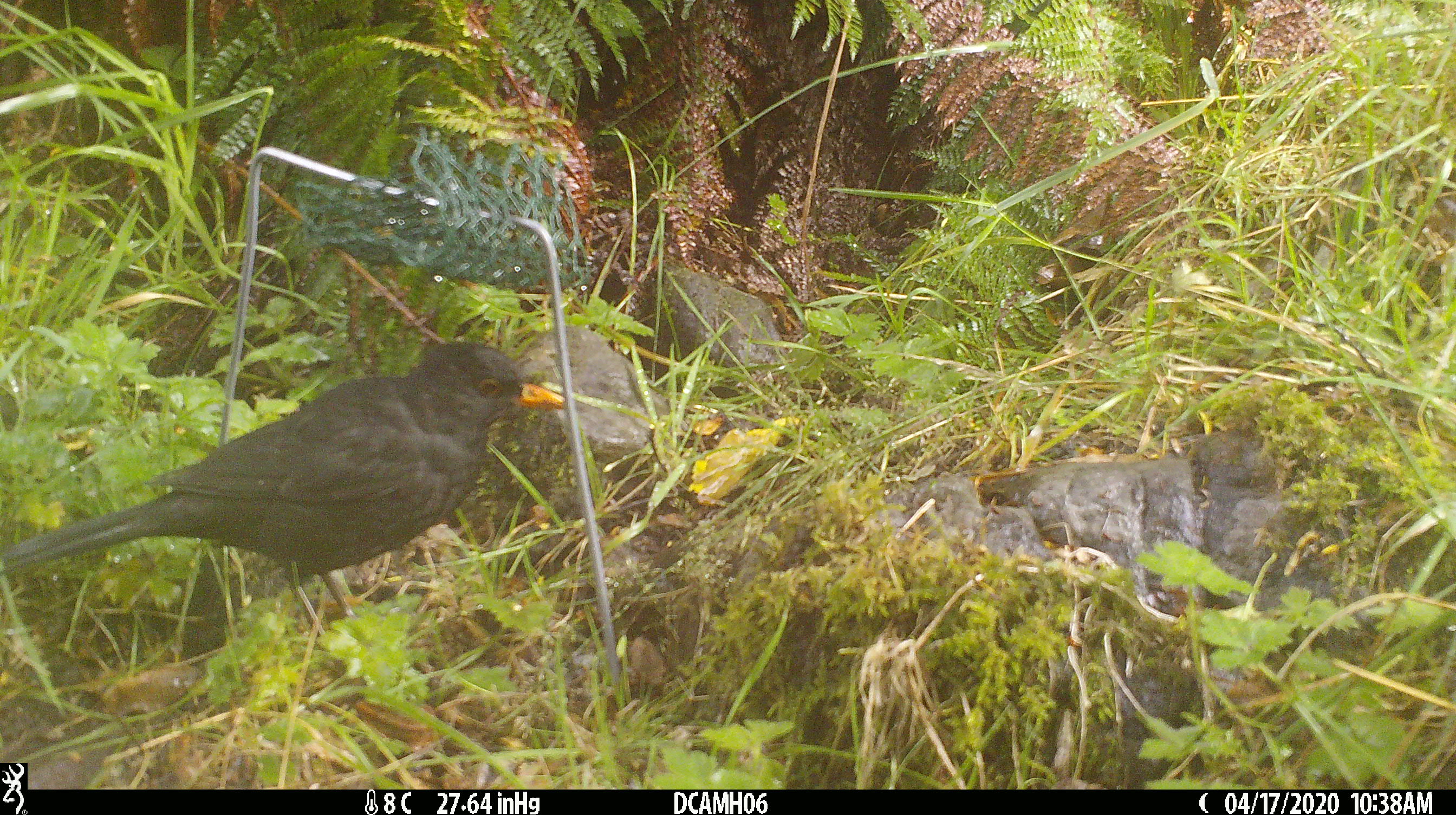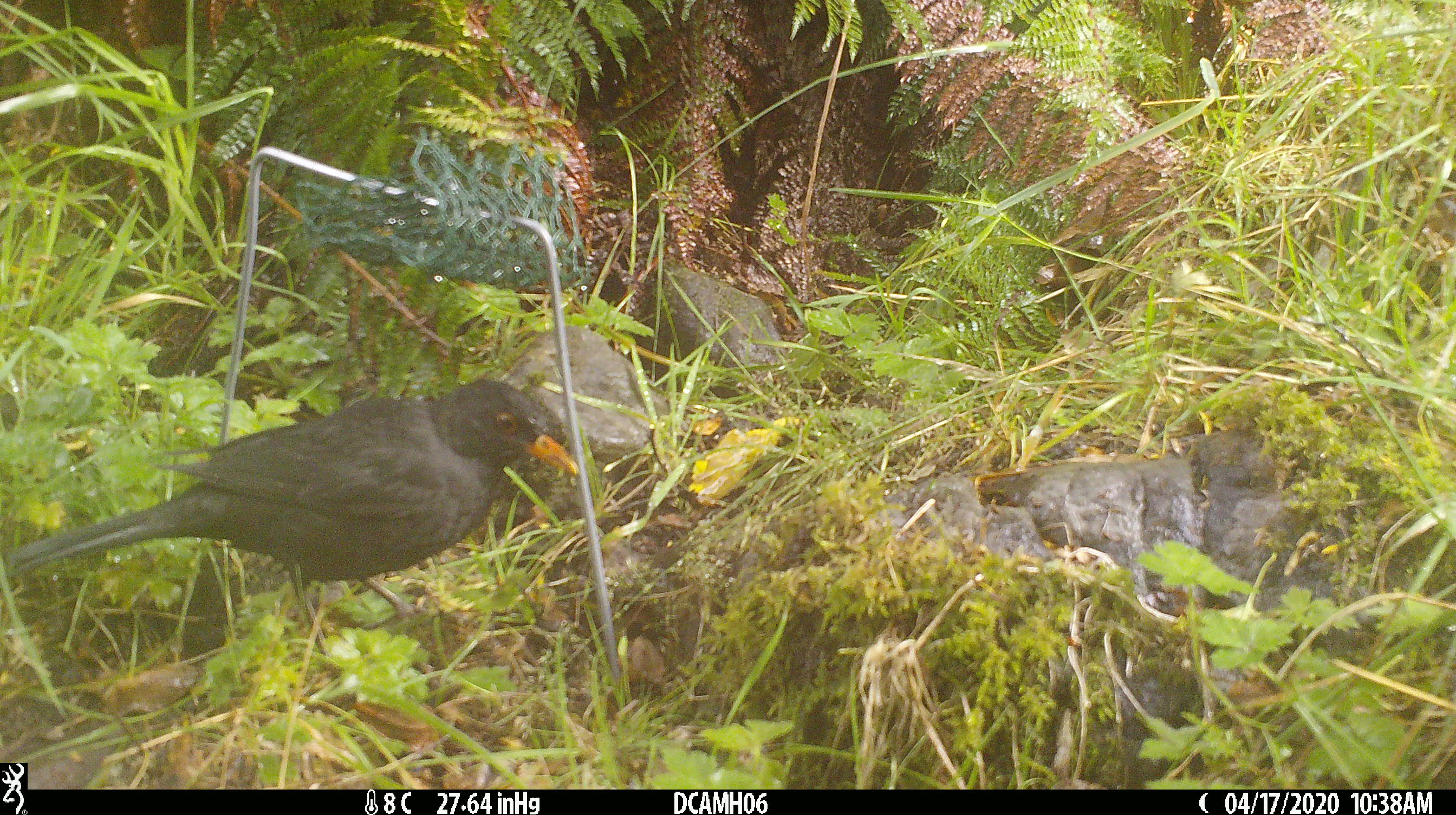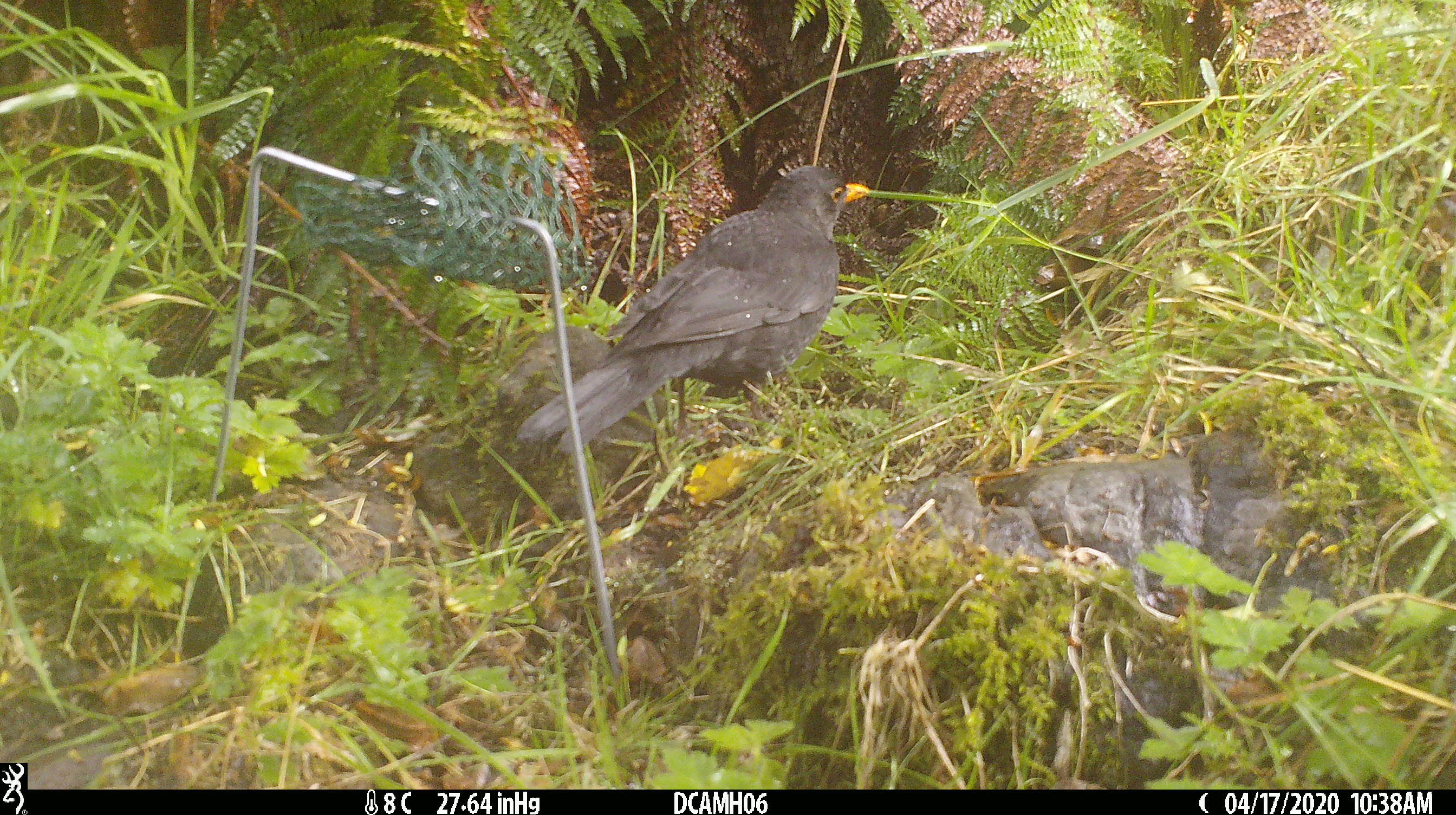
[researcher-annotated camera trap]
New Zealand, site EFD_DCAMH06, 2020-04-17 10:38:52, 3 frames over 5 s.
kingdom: Animalia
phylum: Chordata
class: Aves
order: Passeriformes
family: Turdidae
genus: Turdus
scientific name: Turdus merula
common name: eurasian blackbird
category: blackbird